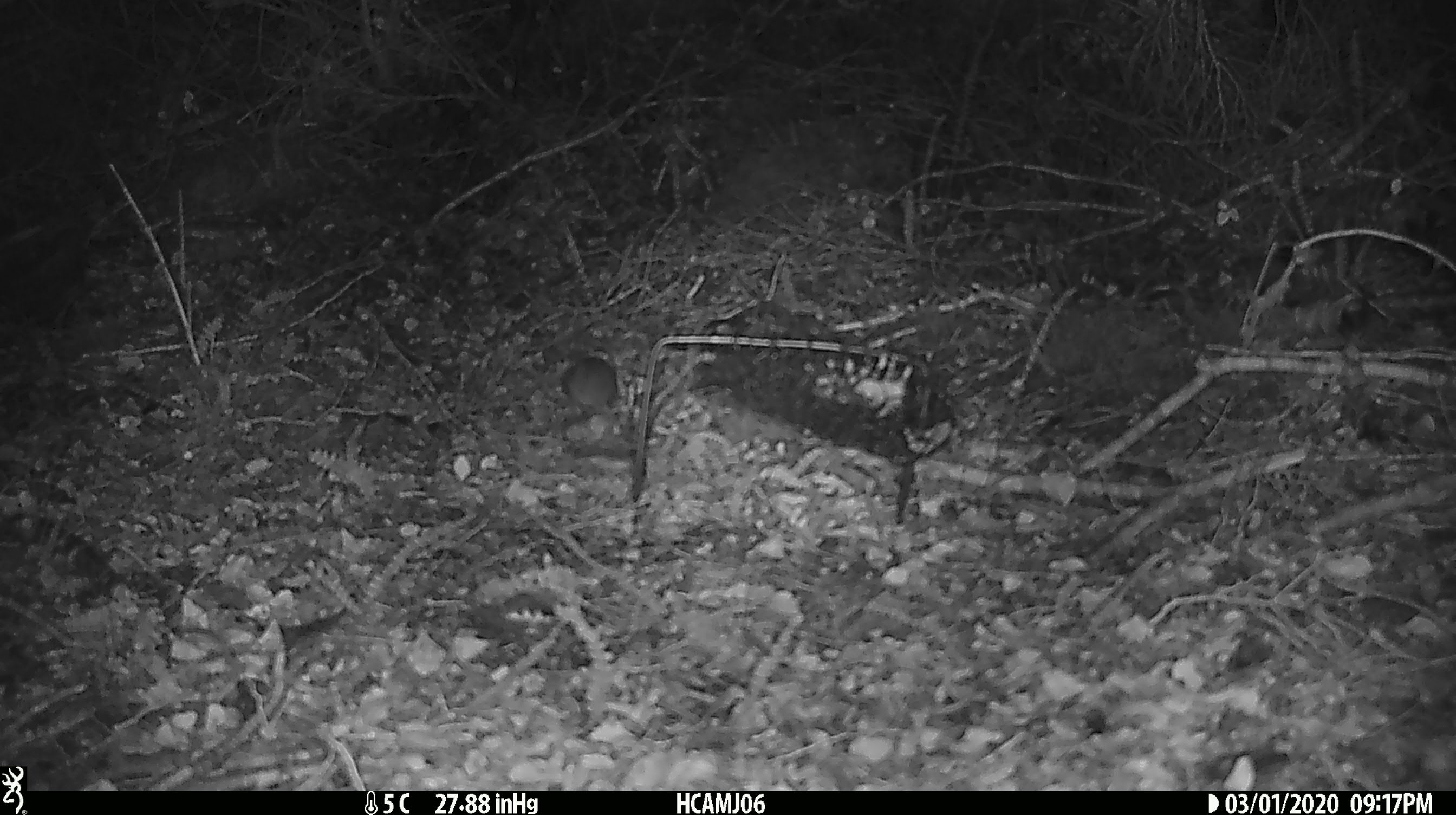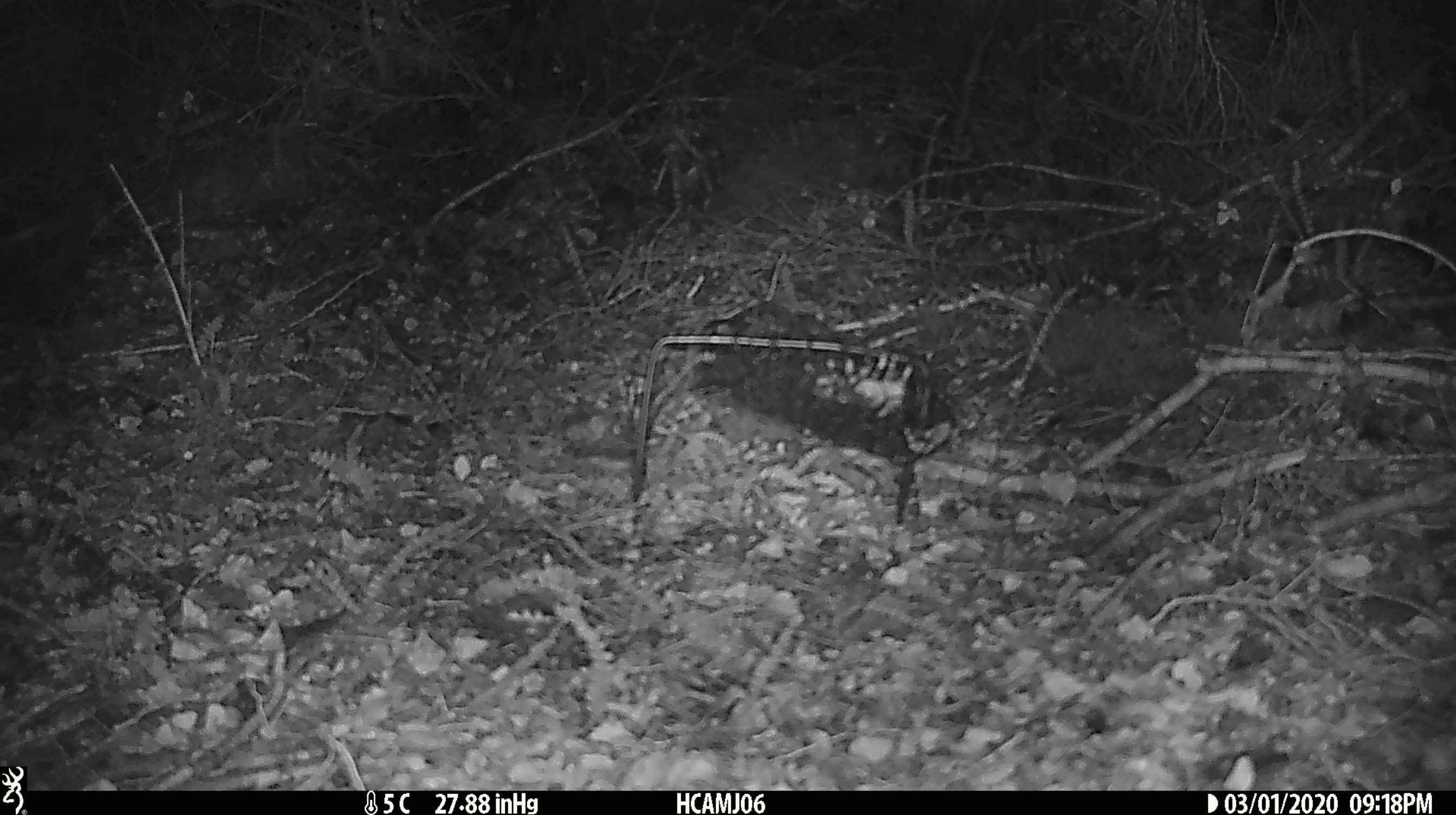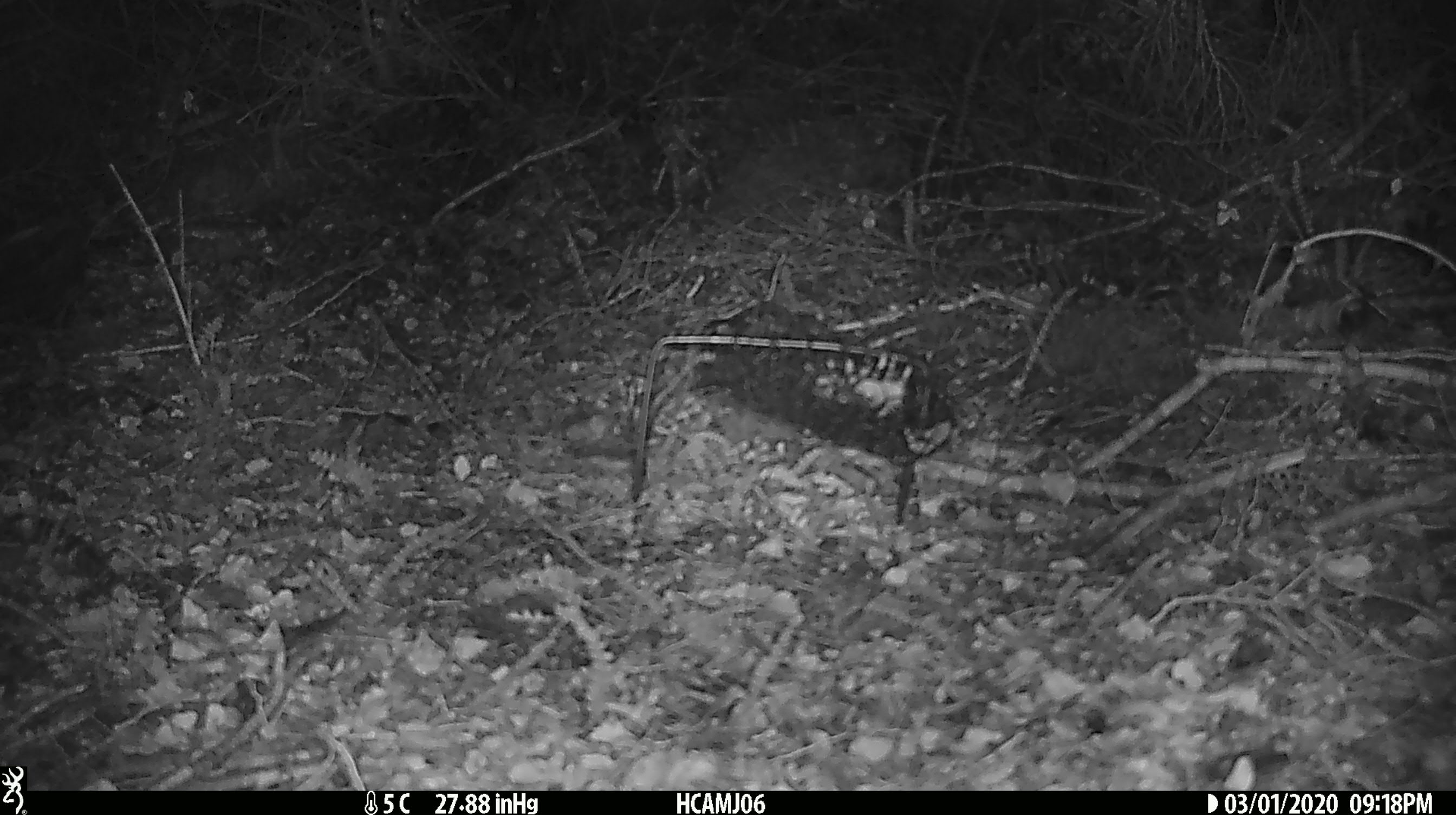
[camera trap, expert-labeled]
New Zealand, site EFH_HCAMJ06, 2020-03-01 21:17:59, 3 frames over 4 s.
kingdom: Animalia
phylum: Chordata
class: Mammalia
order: Rodentia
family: Muridae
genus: Mus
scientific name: Mus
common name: mouse